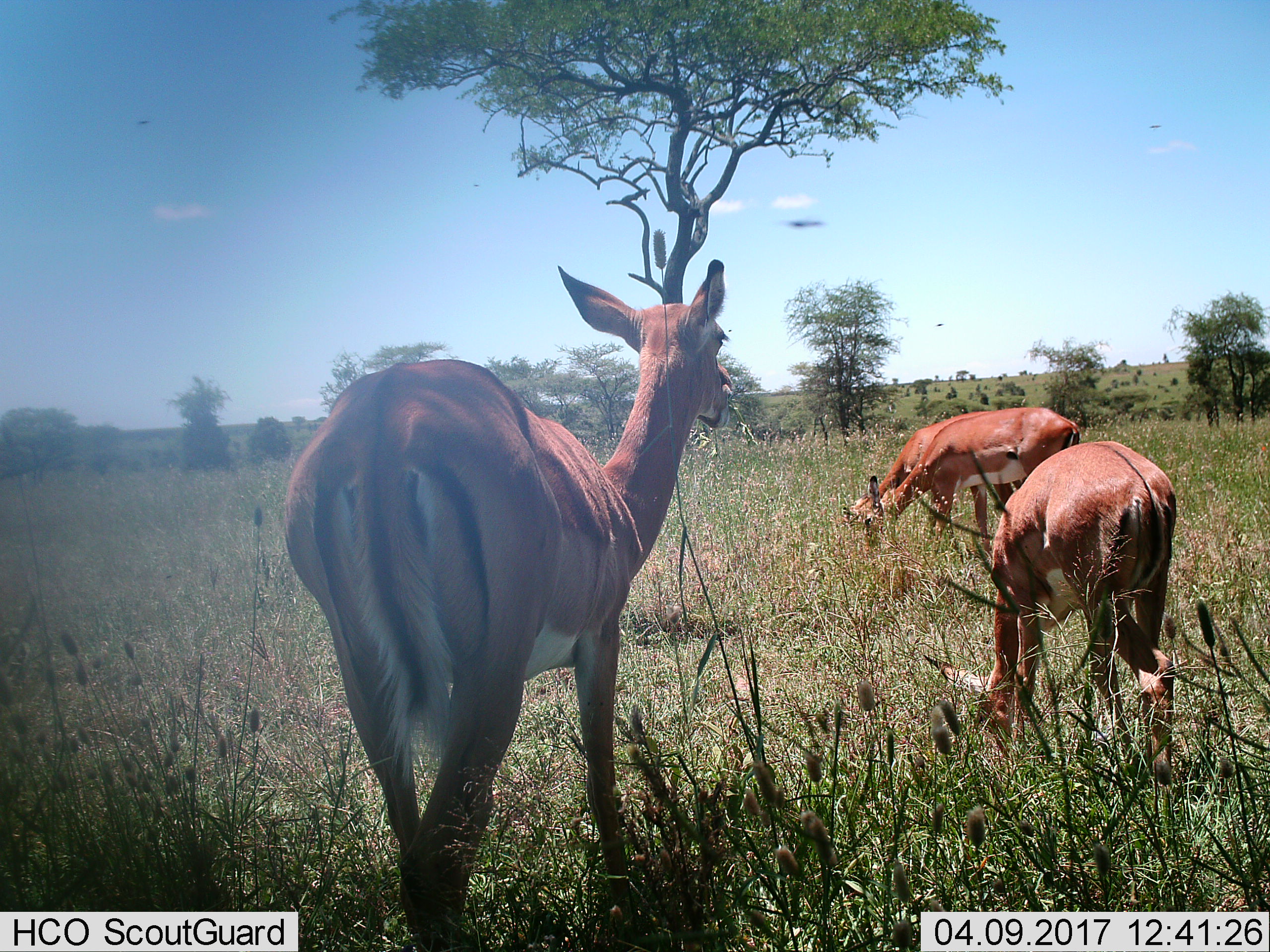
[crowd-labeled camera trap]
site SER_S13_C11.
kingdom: Animalia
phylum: Chordata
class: Mammalia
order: Artiodactyla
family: Bovidae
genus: Aepyceros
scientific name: Aepyceros melampus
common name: impala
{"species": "impala (Aepyceros melampus)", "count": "4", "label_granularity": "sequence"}